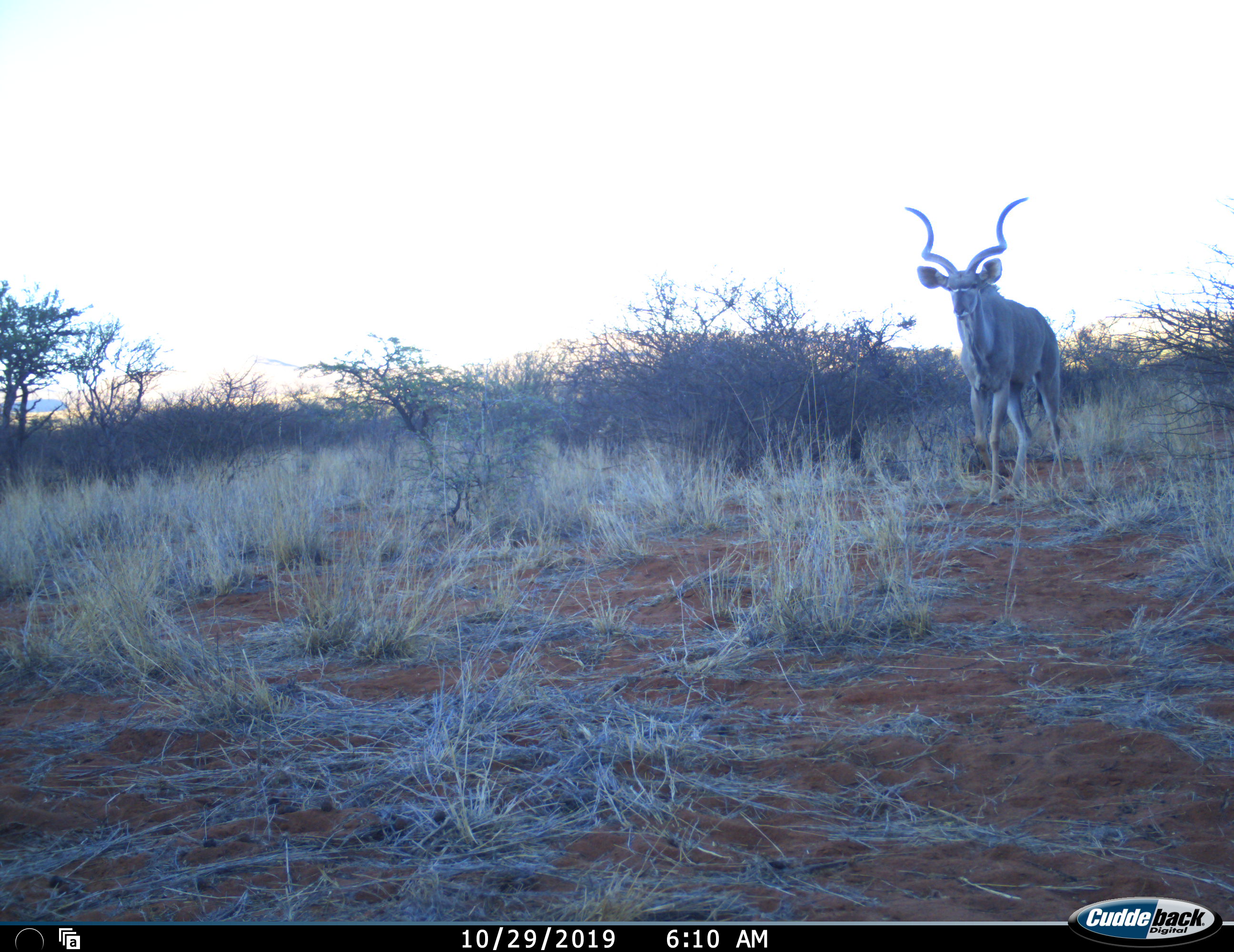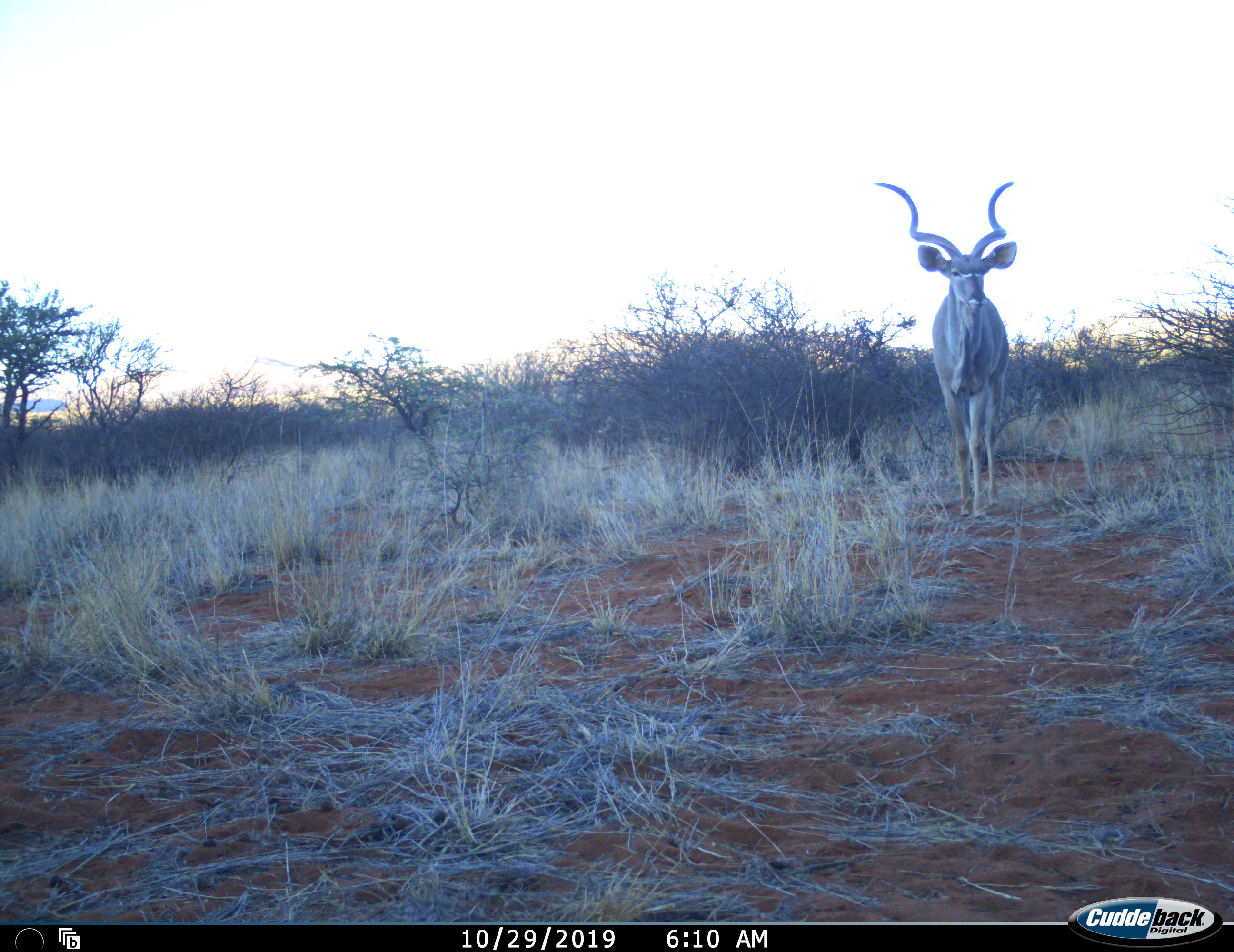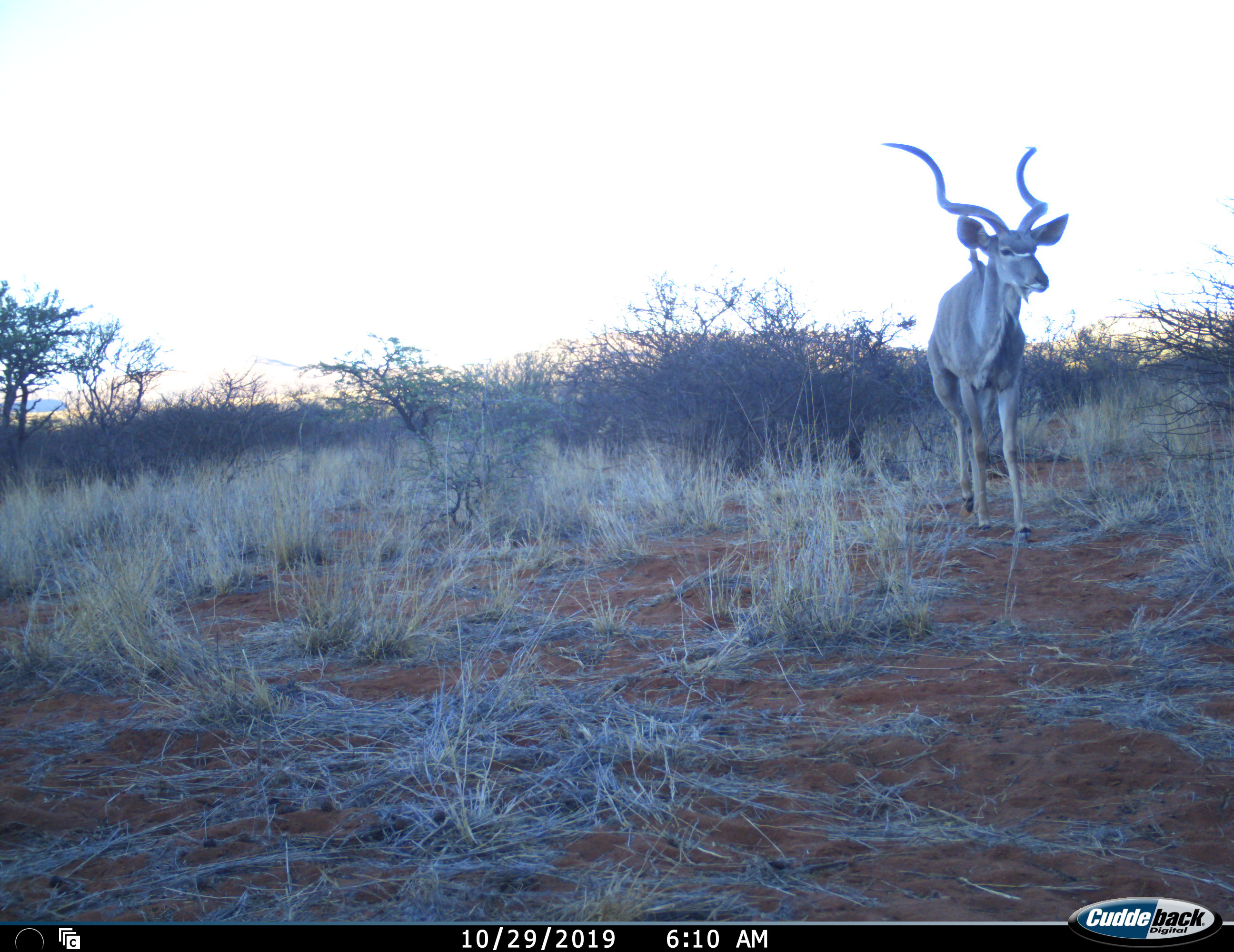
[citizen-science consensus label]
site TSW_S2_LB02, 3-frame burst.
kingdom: Animalia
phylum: Chordata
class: Mammalia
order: Artiodactyla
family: Bovidae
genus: Tragelaphus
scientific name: Tragelaphus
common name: kudu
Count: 1.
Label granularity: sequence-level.